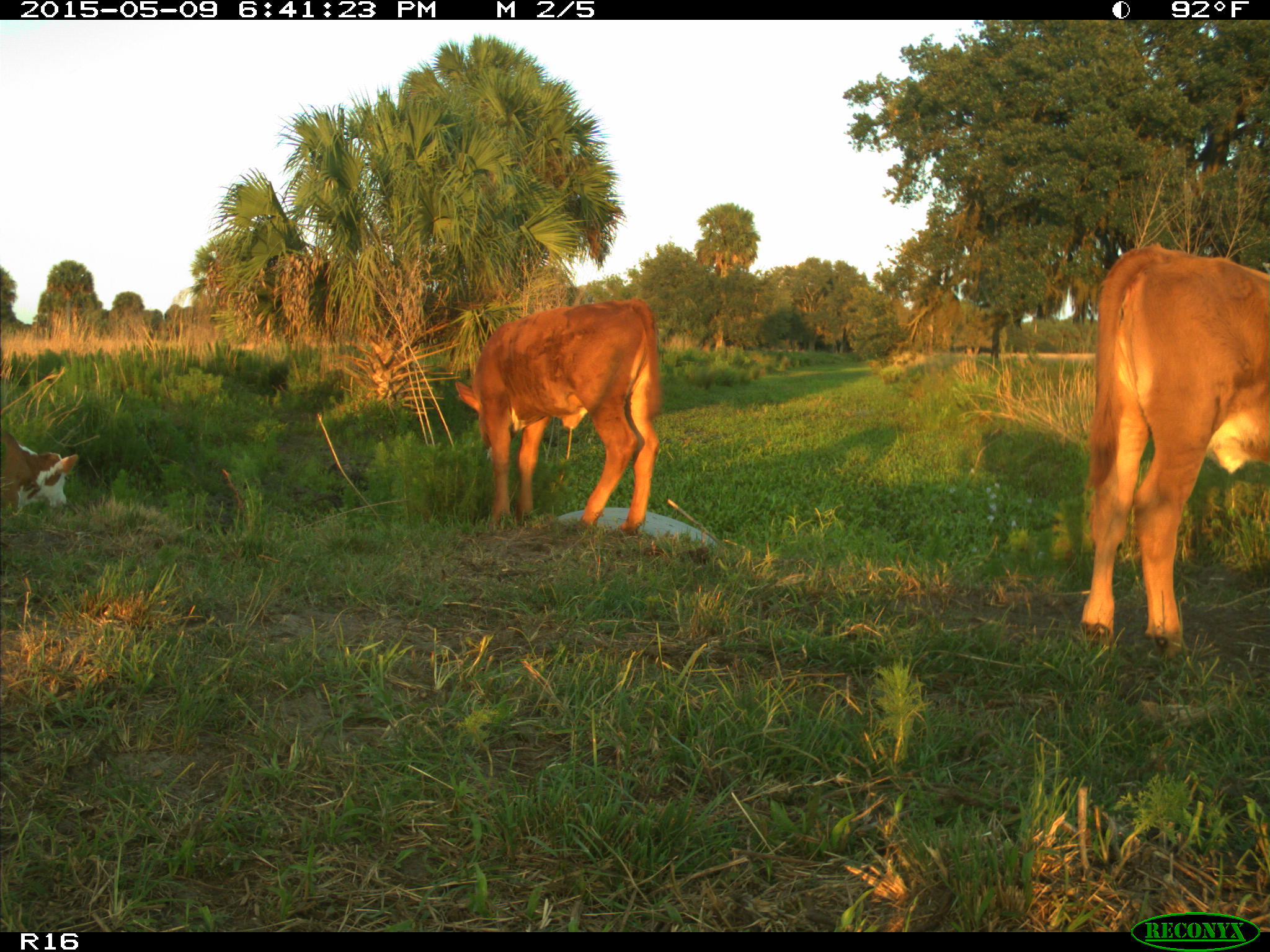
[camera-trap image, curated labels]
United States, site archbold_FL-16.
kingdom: Animalia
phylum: Chordata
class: Mammalia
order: Artiodactyla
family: Bovidae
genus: Bos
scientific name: Bos taurus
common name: domestic cow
Bos taurus (domestic cow).